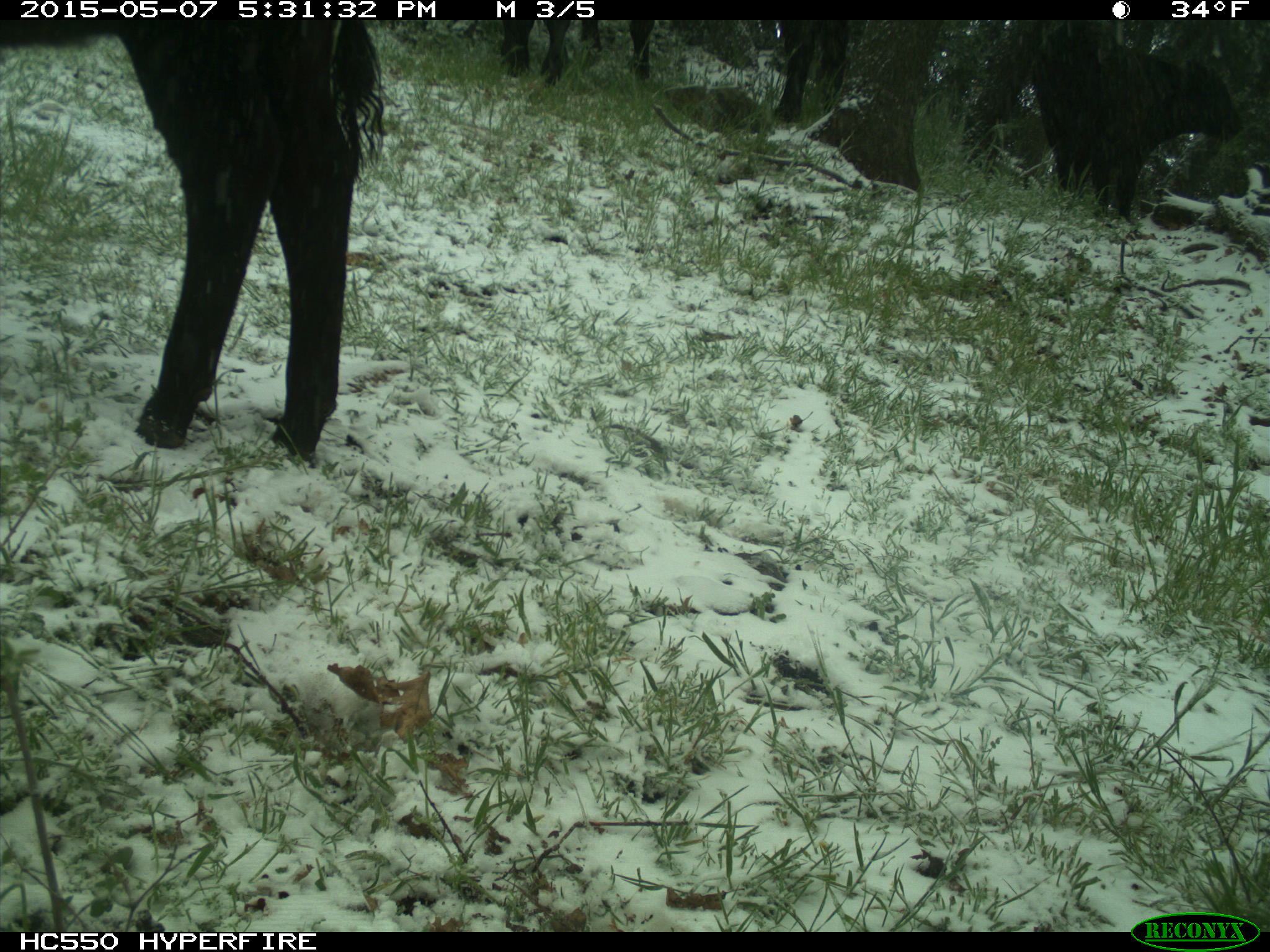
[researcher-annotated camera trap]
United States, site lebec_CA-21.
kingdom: Animalia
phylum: Chordata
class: Mammalia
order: Artiodactyla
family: Bovidae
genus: Bos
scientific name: Bos taurus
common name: domestic cow